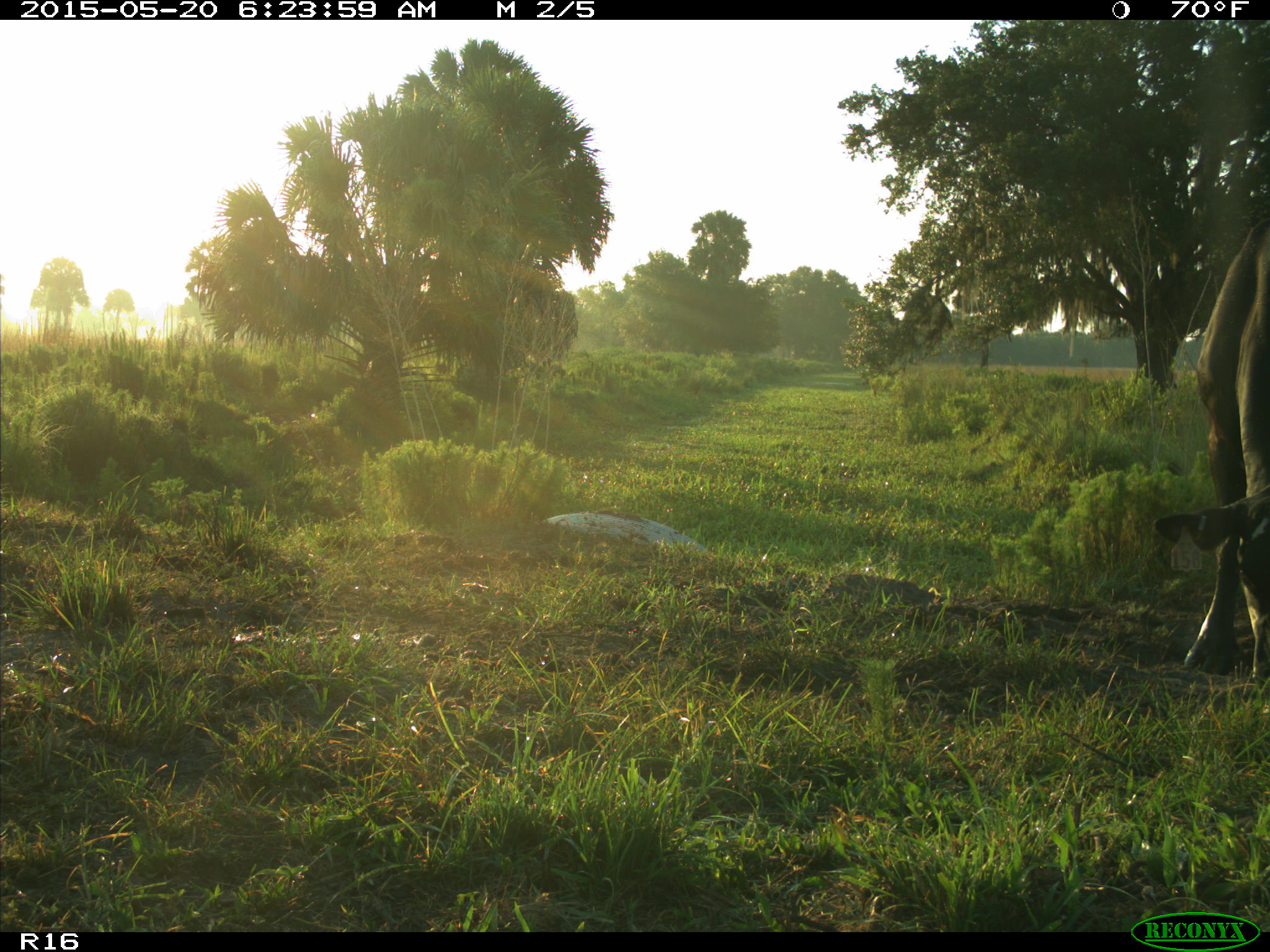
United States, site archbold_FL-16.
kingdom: Animalia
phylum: Chordata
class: Mammalia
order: Artiodactyla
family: Bovidae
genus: Bos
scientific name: Bos taurus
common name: domestic cow